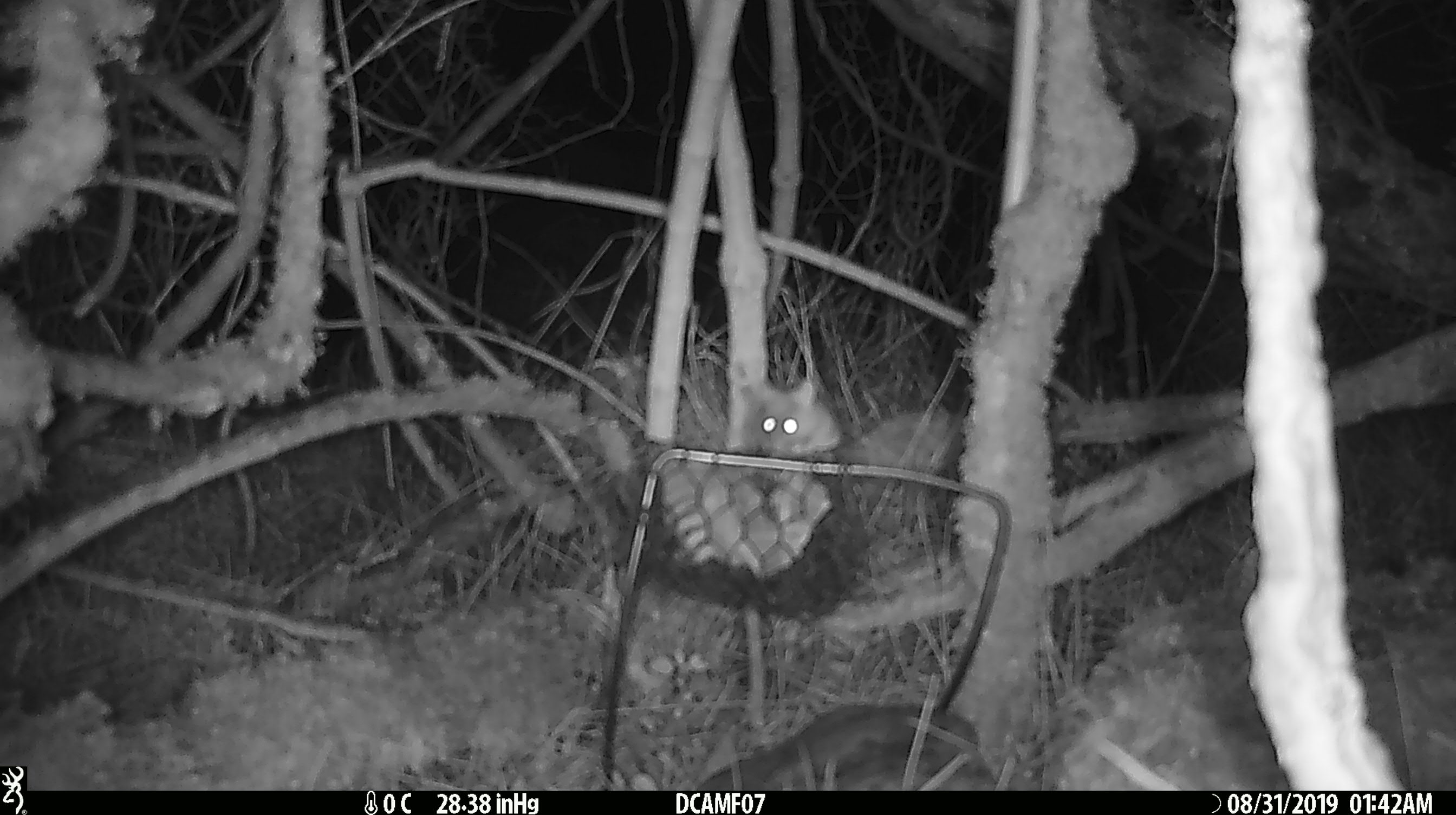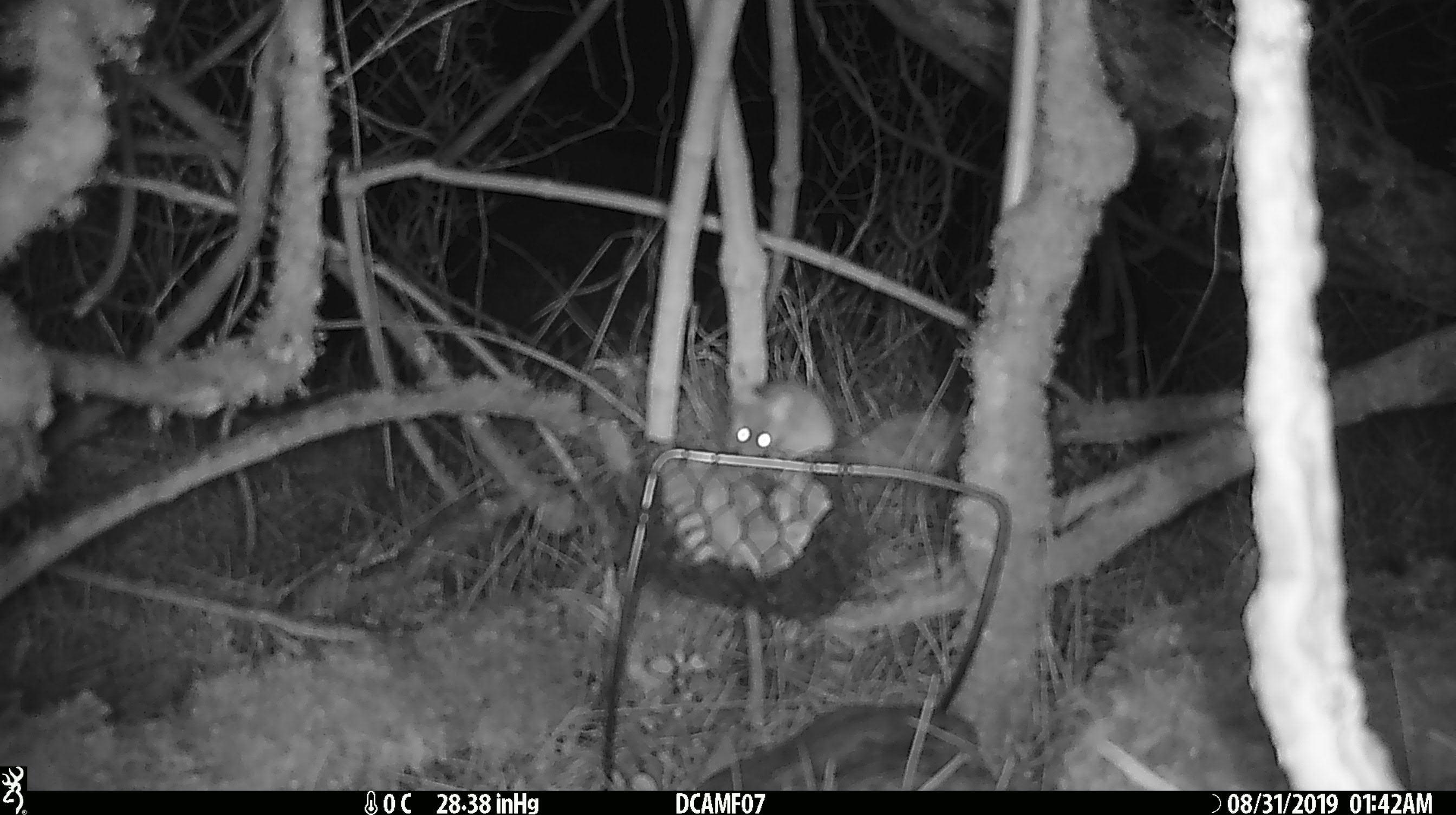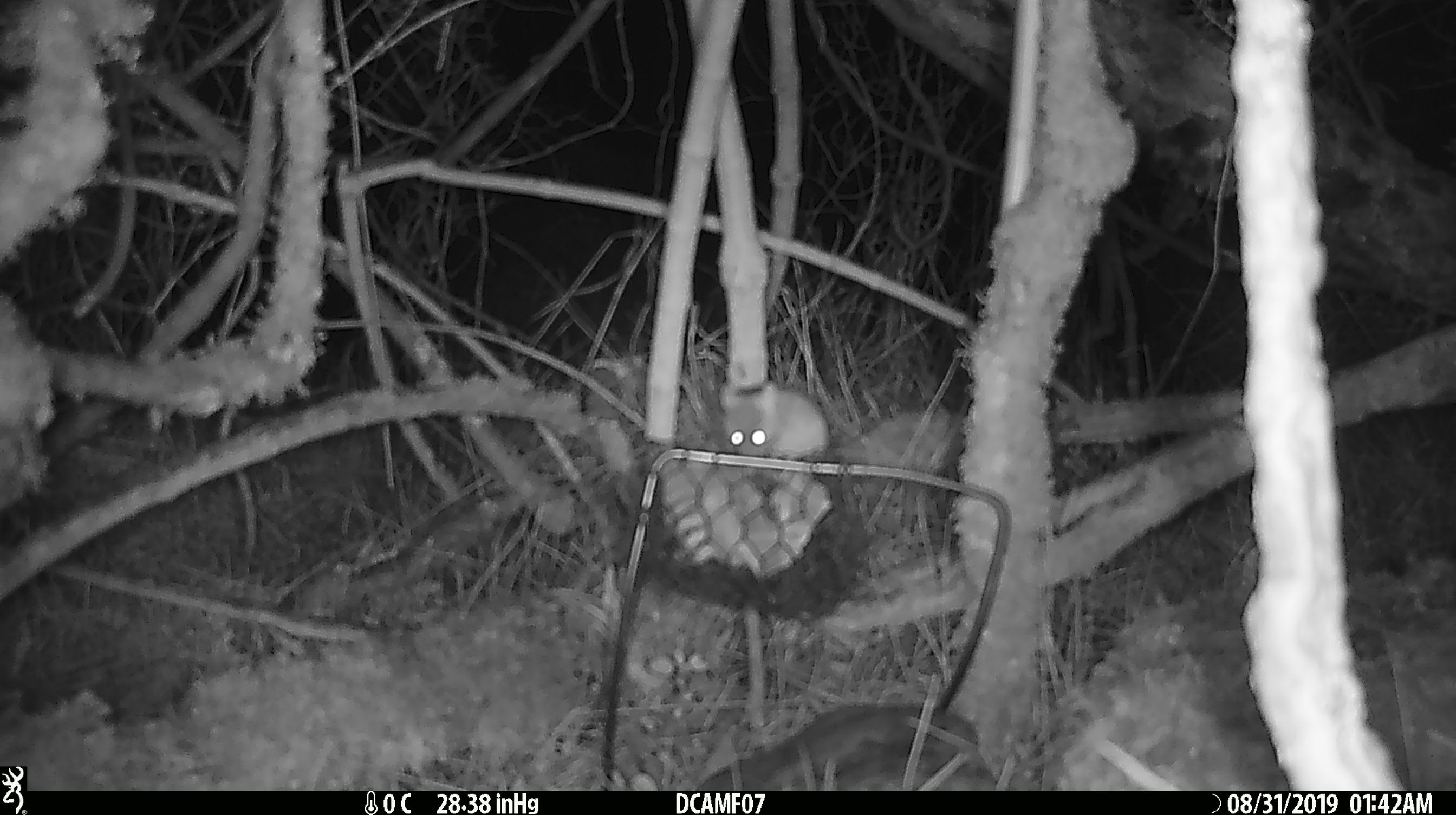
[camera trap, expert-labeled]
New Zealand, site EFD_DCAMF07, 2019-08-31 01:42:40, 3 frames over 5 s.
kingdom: Animalia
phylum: Chordata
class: Mammalia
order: Rodentia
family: Muridae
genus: Mus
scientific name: Mus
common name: mouse